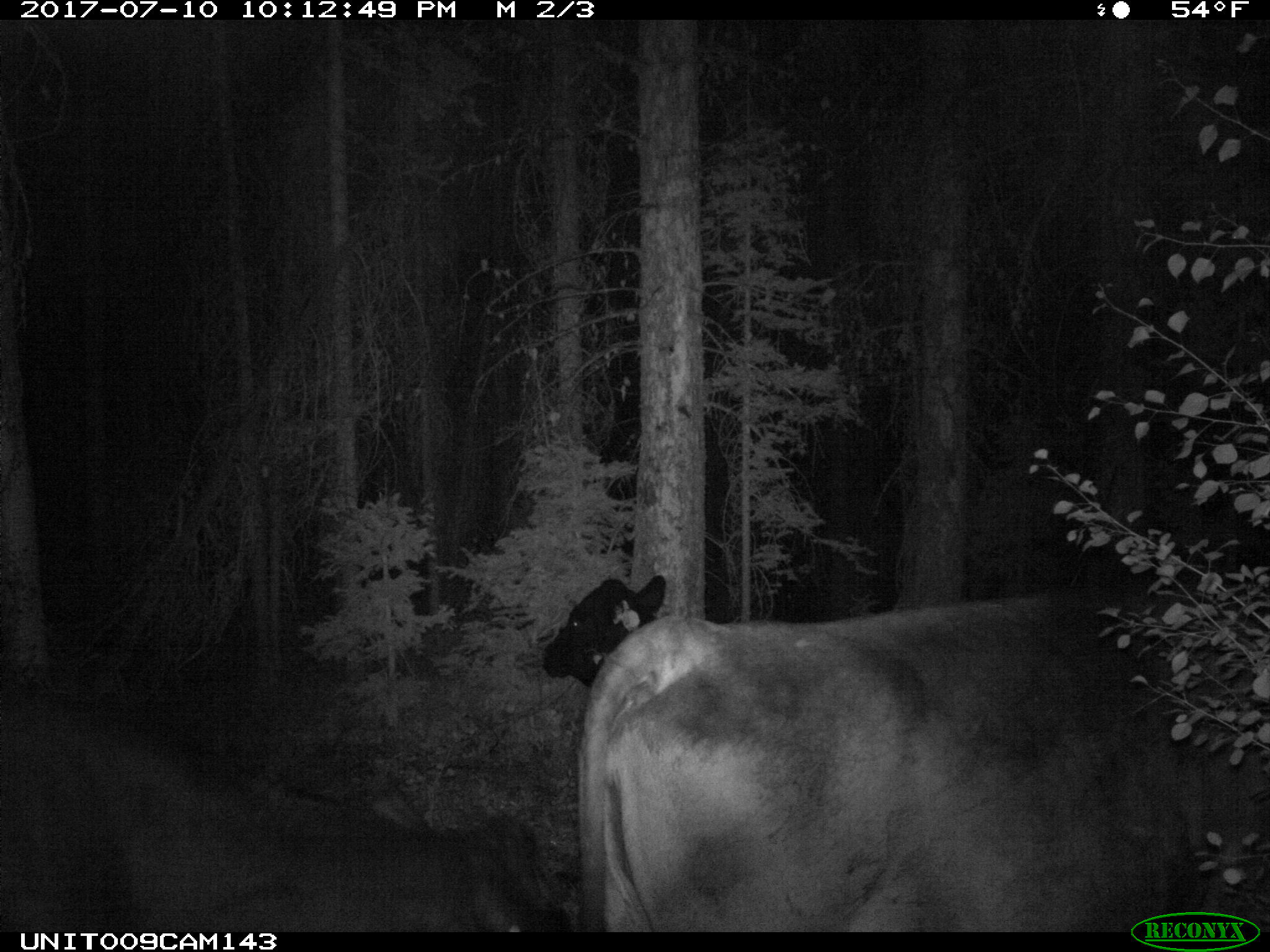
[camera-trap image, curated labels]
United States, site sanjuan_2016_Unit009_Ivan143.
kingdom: Animalia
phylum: Chordata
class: Mammalia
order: Artiodactyla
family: Bovidae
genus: Bos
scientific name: Bos taurus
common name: domestic cow